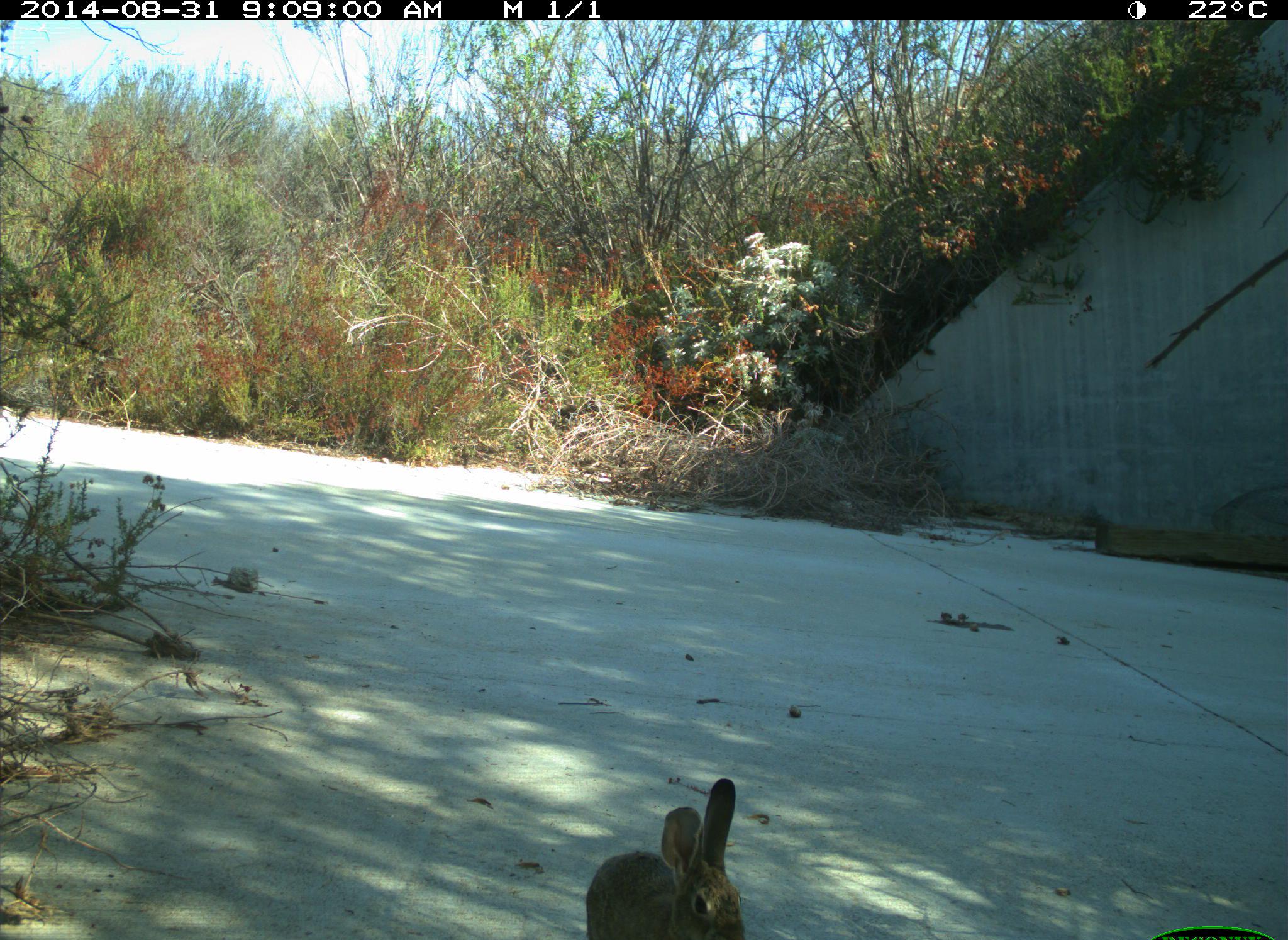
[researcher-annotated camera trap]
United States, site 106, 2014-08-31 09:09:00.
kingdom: Animalia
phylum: Chordata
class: Mammalia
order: Lagomorpha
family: Leporidae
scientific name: Leporidae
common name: rabbits and hares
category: rabbit